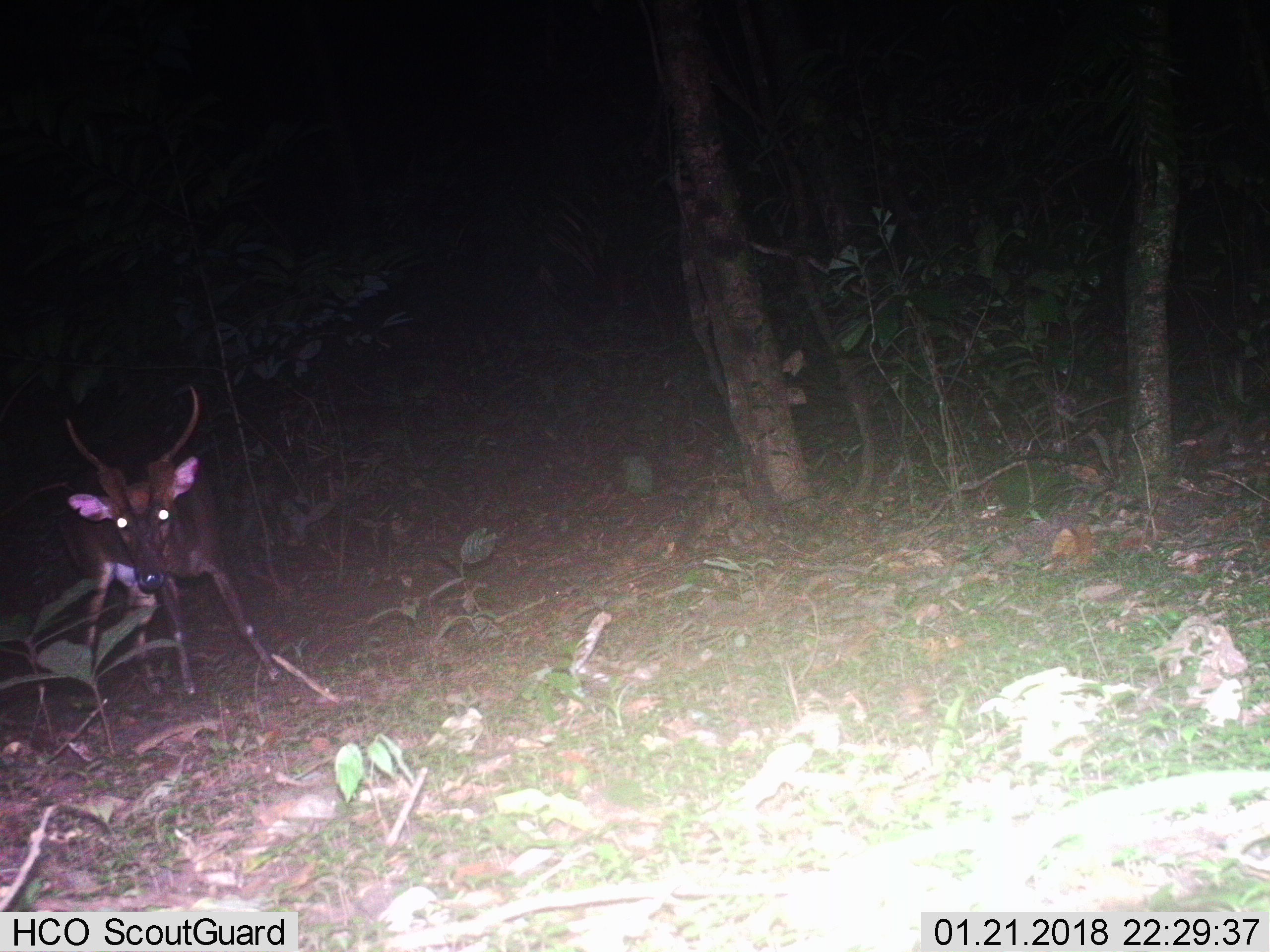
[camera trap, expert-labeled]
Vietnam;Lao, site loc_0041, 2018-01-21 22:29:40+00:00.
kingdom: Animalia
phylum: Chordata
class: Mammalia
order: Artiodactyla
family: Cervidae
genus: Muntiacus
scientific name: Muntiacus vuquangensis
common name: large-antlered muntjac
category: large antlered muntjac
Large antlered muntjac (large-antlered muntjac) (Muntiacus vuquangensis). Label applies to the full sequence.